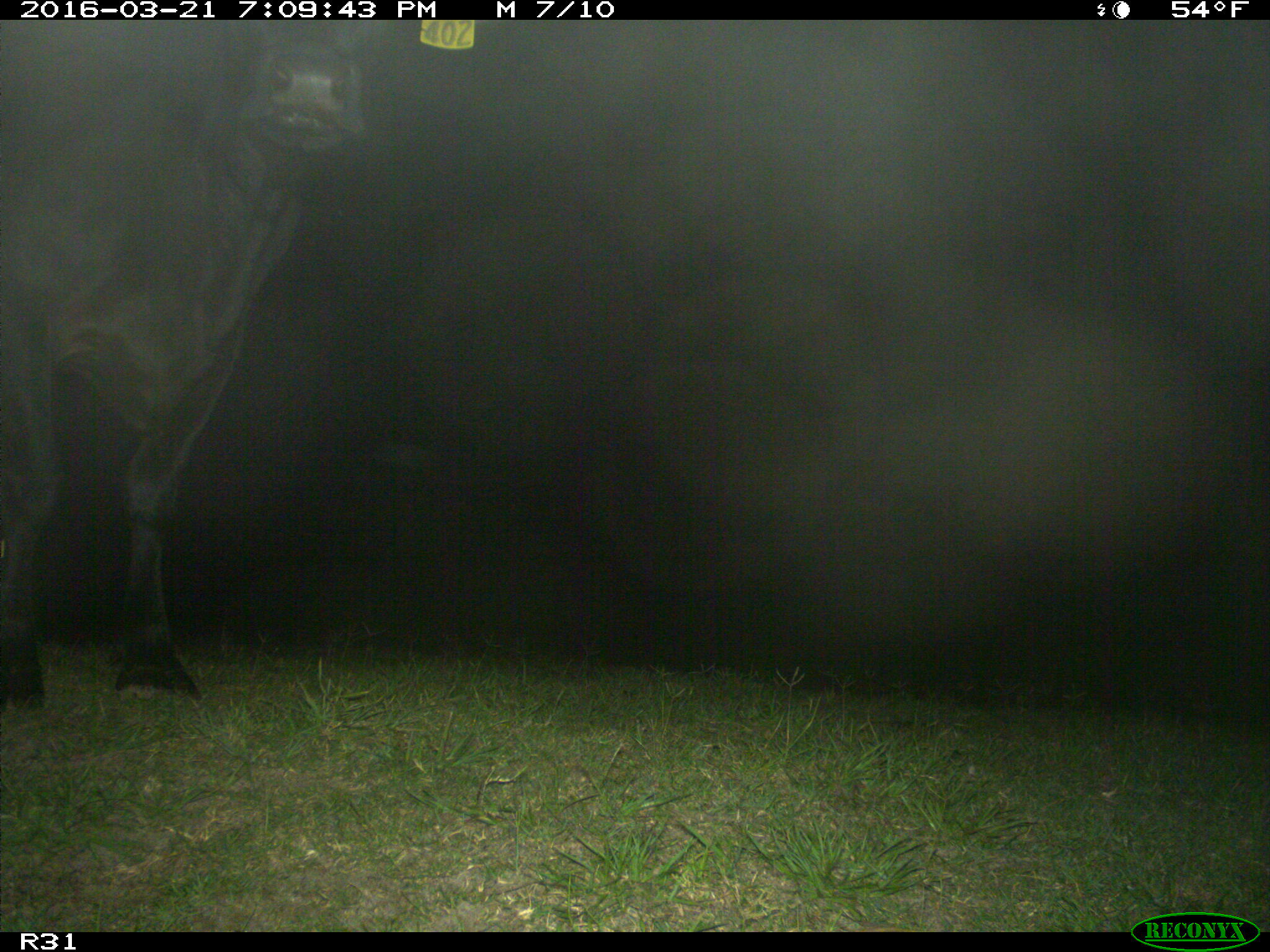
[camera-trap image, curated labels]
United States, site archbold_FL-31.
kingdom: Animalia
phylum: Chordata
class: Mammalia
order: Artiodactyla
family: Bovidae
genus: Bos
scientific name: Bos taurus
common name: domestic cow